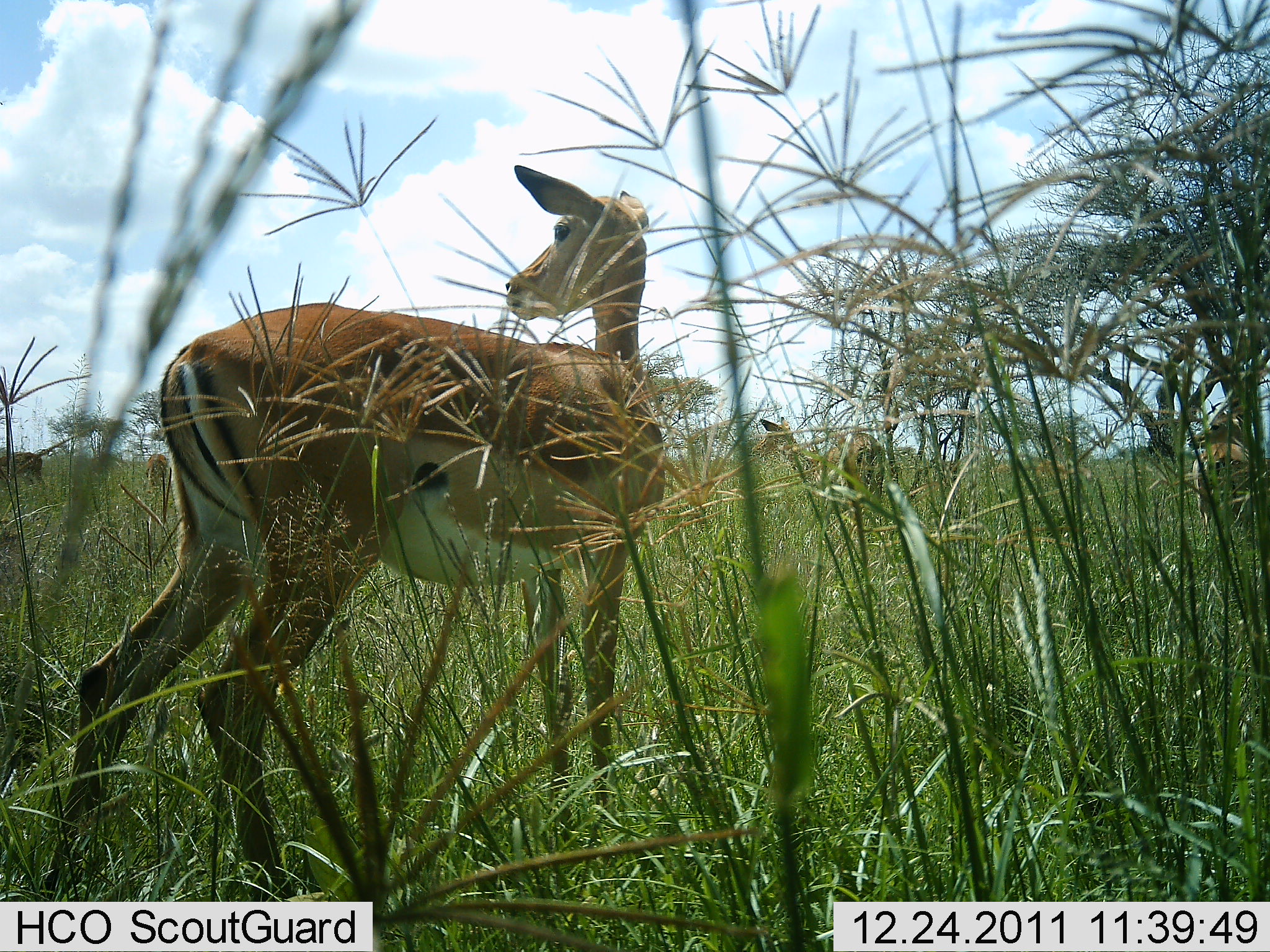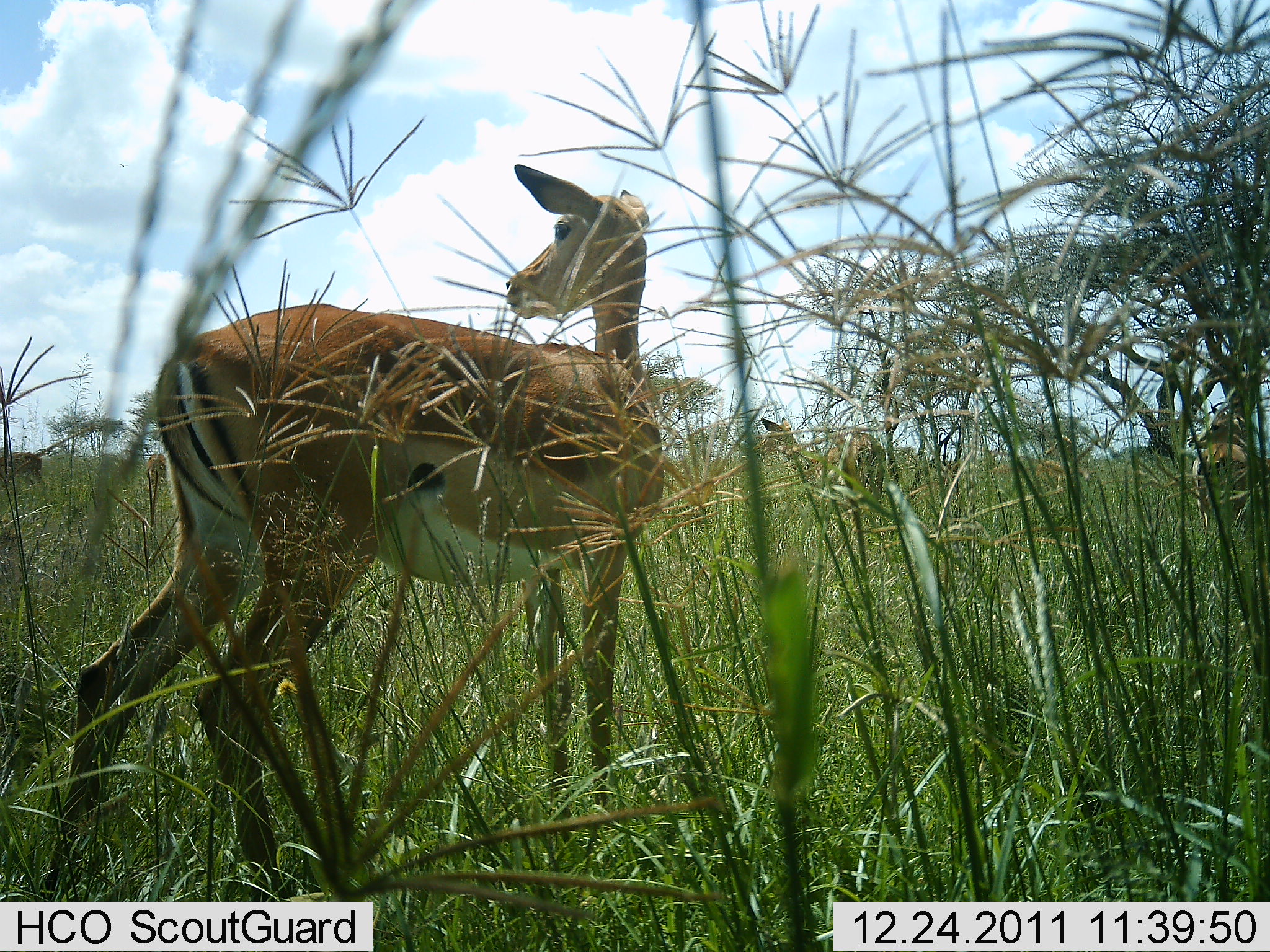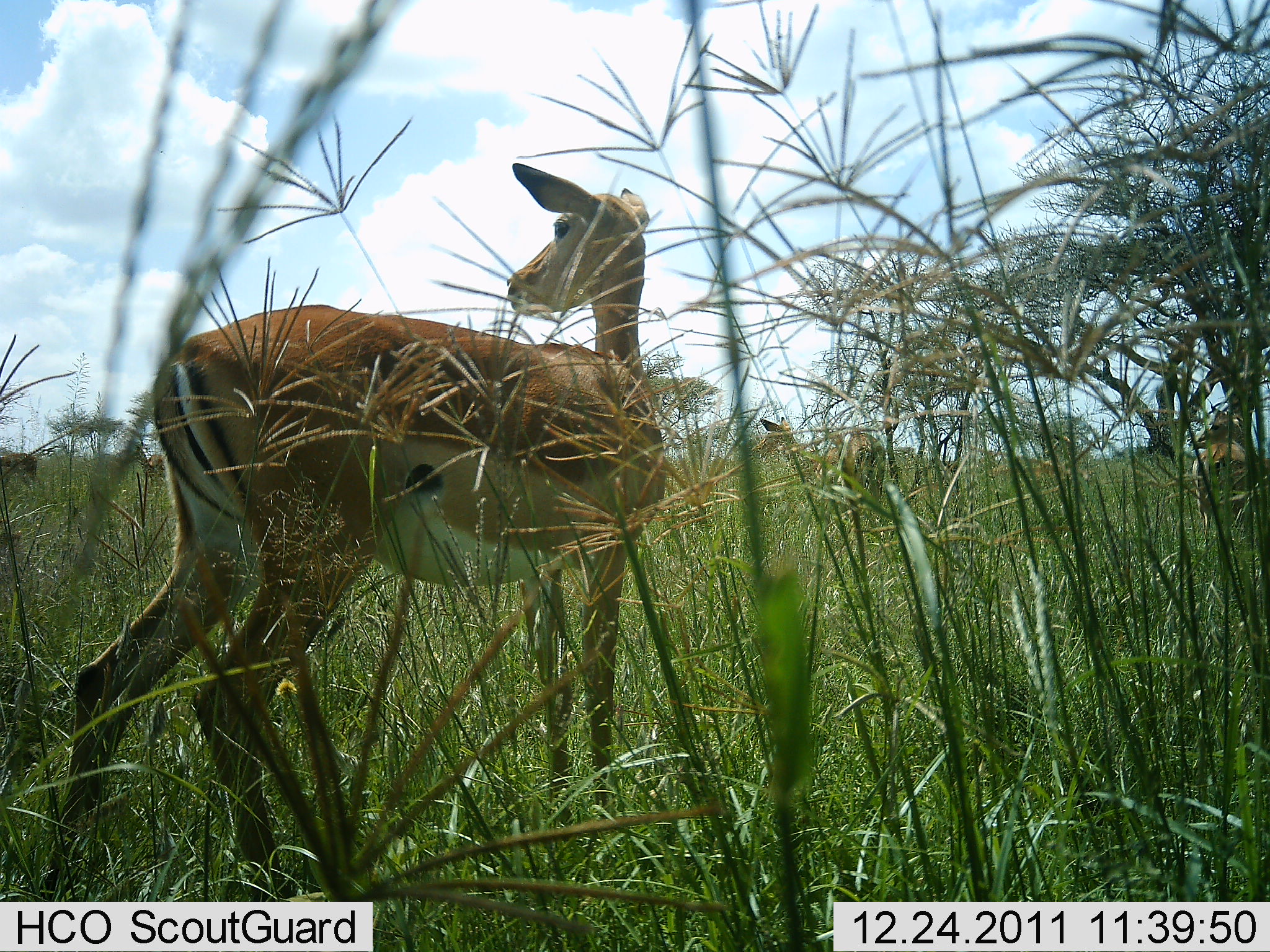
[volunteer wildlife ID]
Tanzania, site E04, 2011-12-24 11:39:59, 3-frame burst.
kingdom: Animalia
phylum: Chordata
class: Mammalia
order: Artiodactyla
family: Bovidae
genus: Aepyceros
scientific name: Aepyceros melampus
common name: impala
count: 1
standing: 100%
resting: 0%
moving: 0%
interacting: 0%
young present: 0%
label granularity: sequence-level